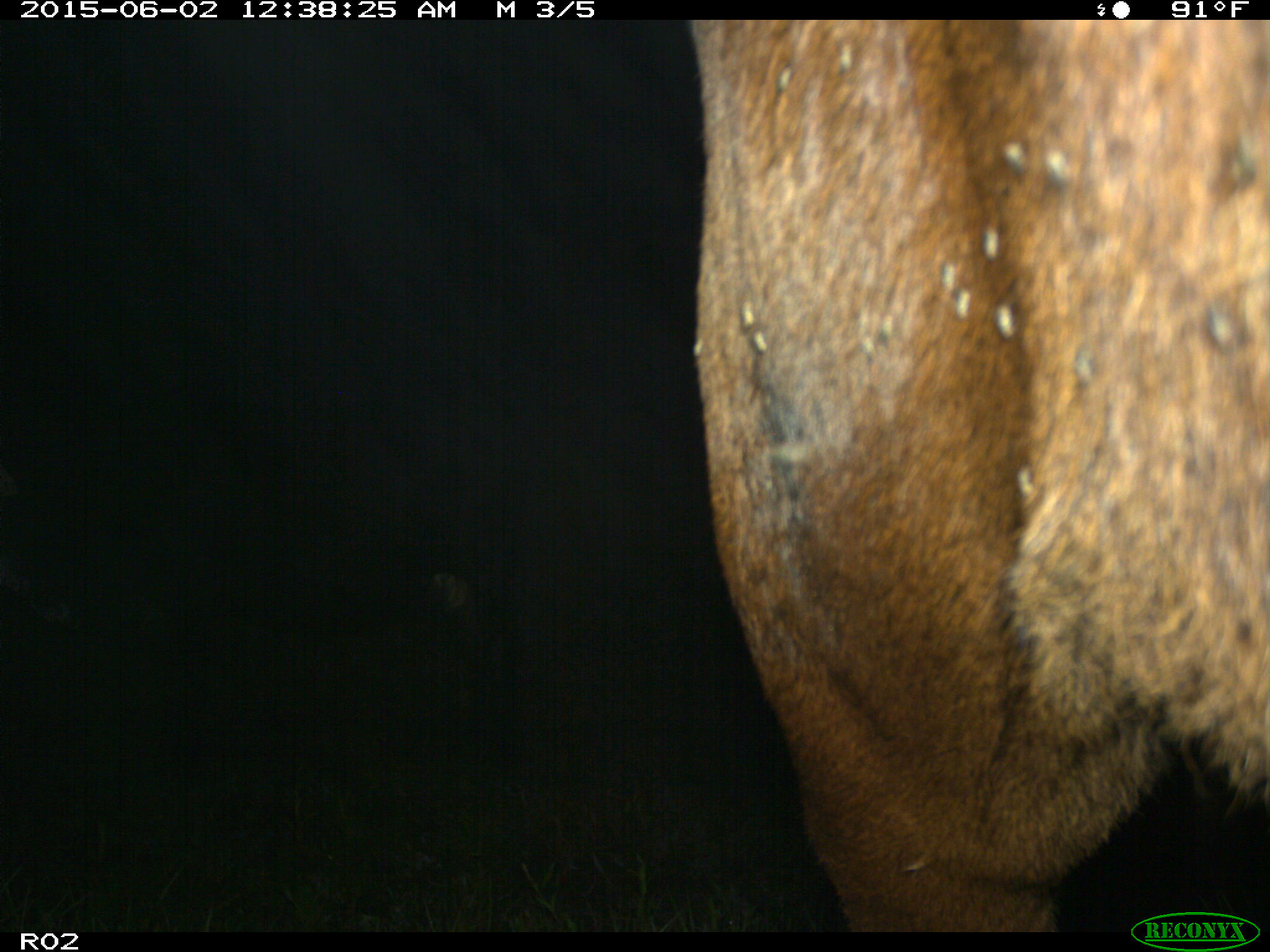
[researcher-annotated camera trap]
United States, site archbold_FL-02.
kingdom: Animalia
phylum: Chordata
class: Mammalia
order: Artiodactyla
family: Bovidae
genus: Bos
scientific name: Bos taurus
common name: domestic cow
Bos taurus (domestic cow).